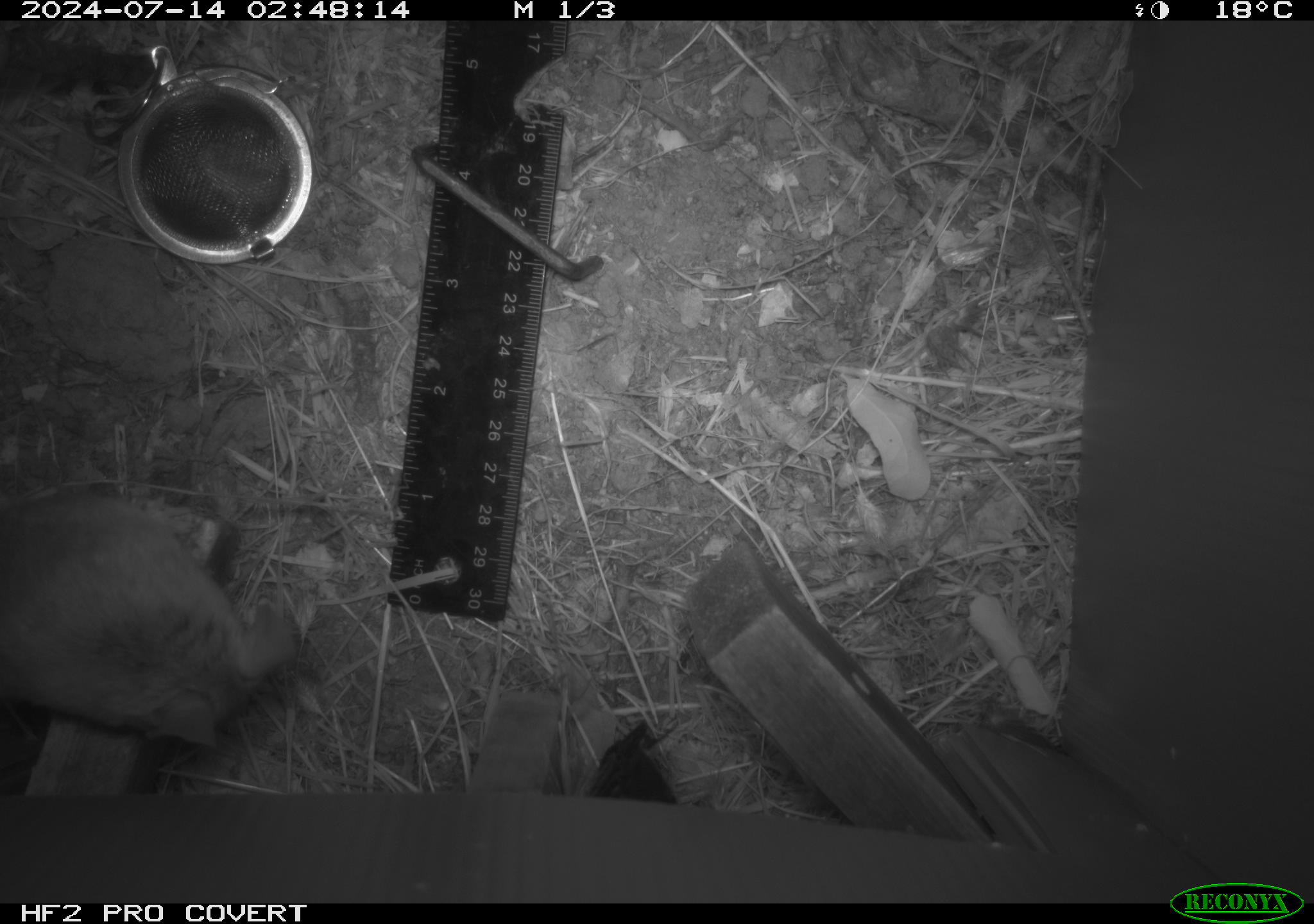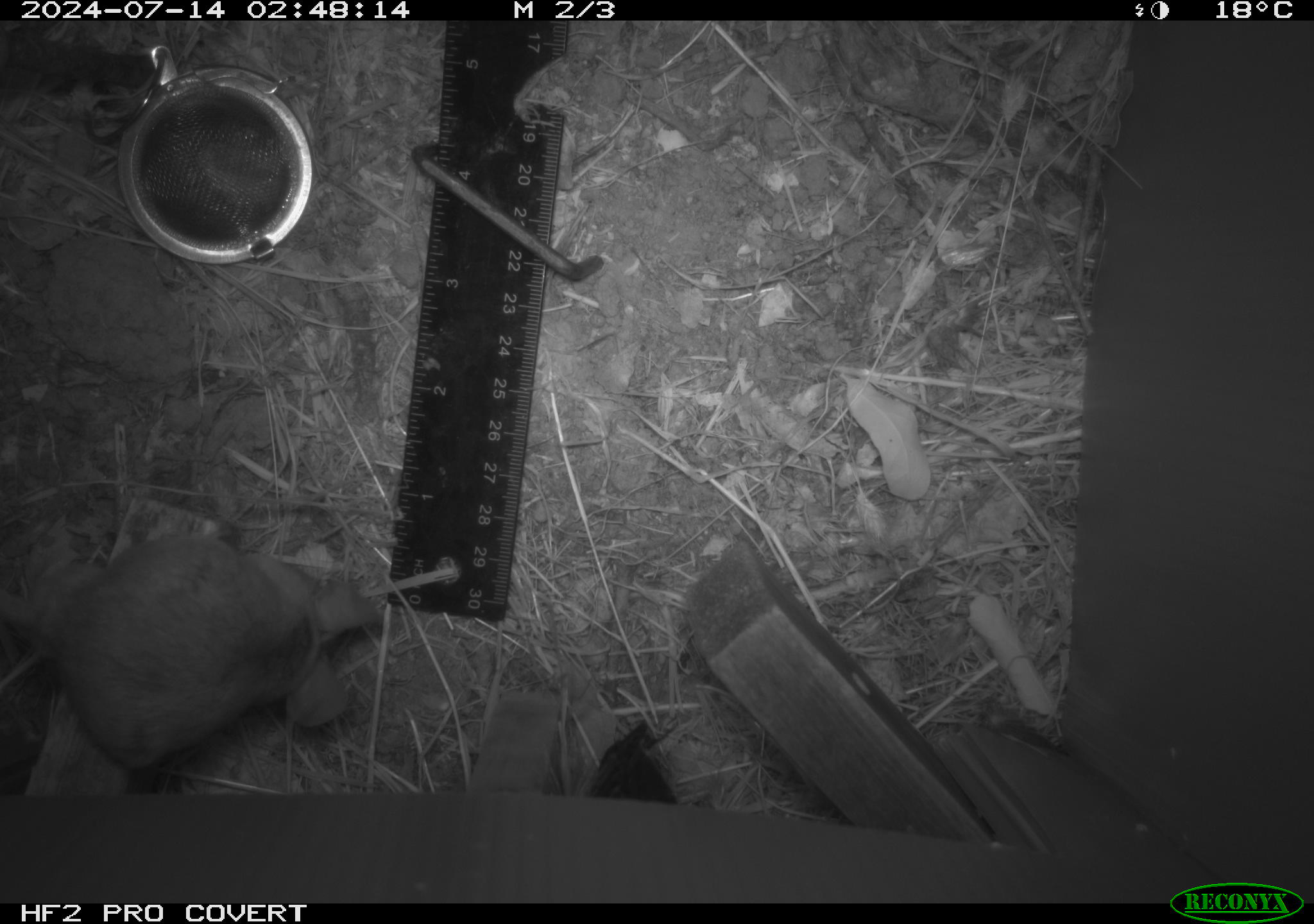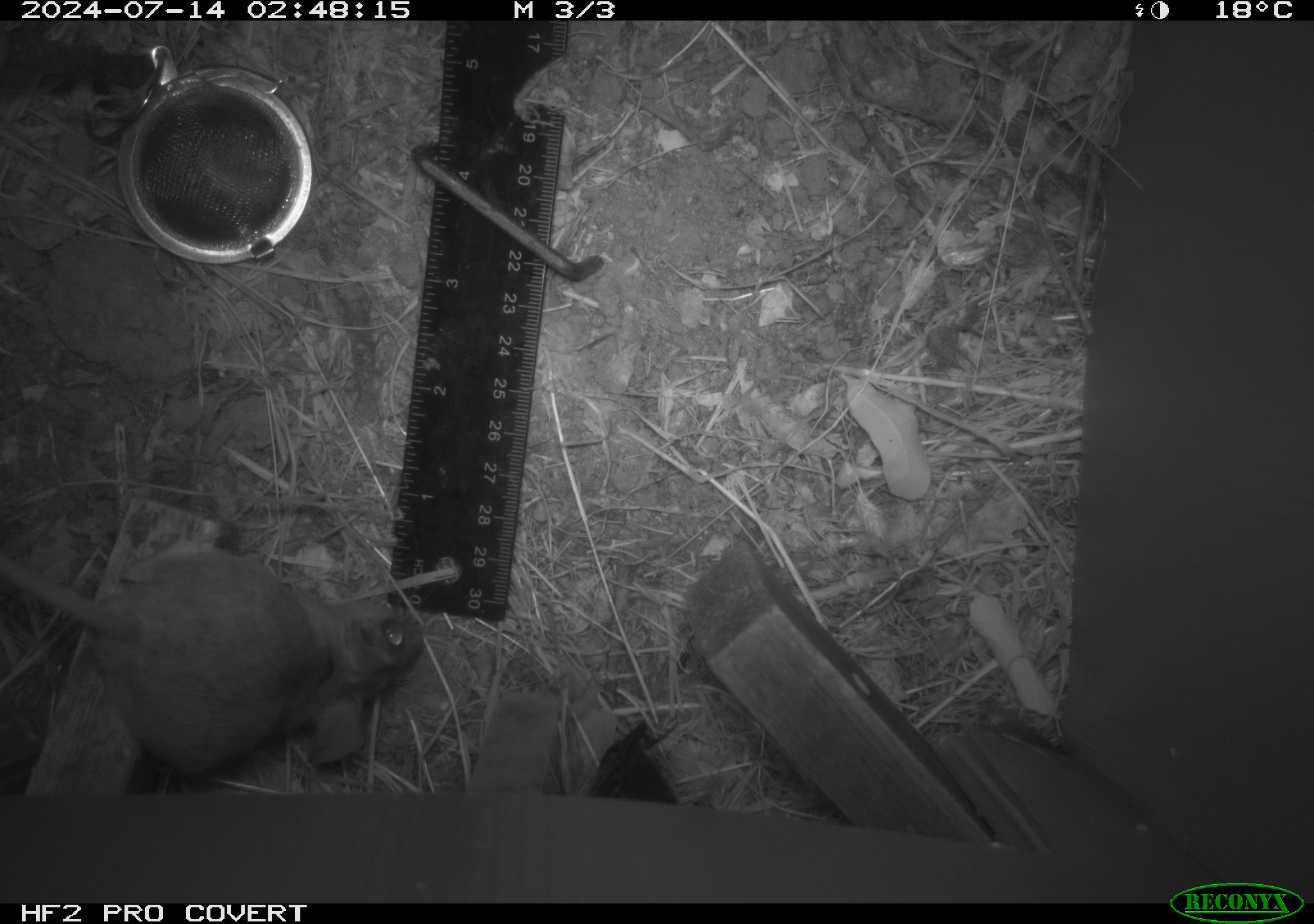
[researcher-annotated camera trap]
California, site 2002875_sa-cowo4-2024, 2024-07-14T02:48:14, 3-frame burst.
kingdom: Animalia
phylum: Chordata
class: Mammalia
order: Rodentia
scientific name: Rodentia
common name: mouse species